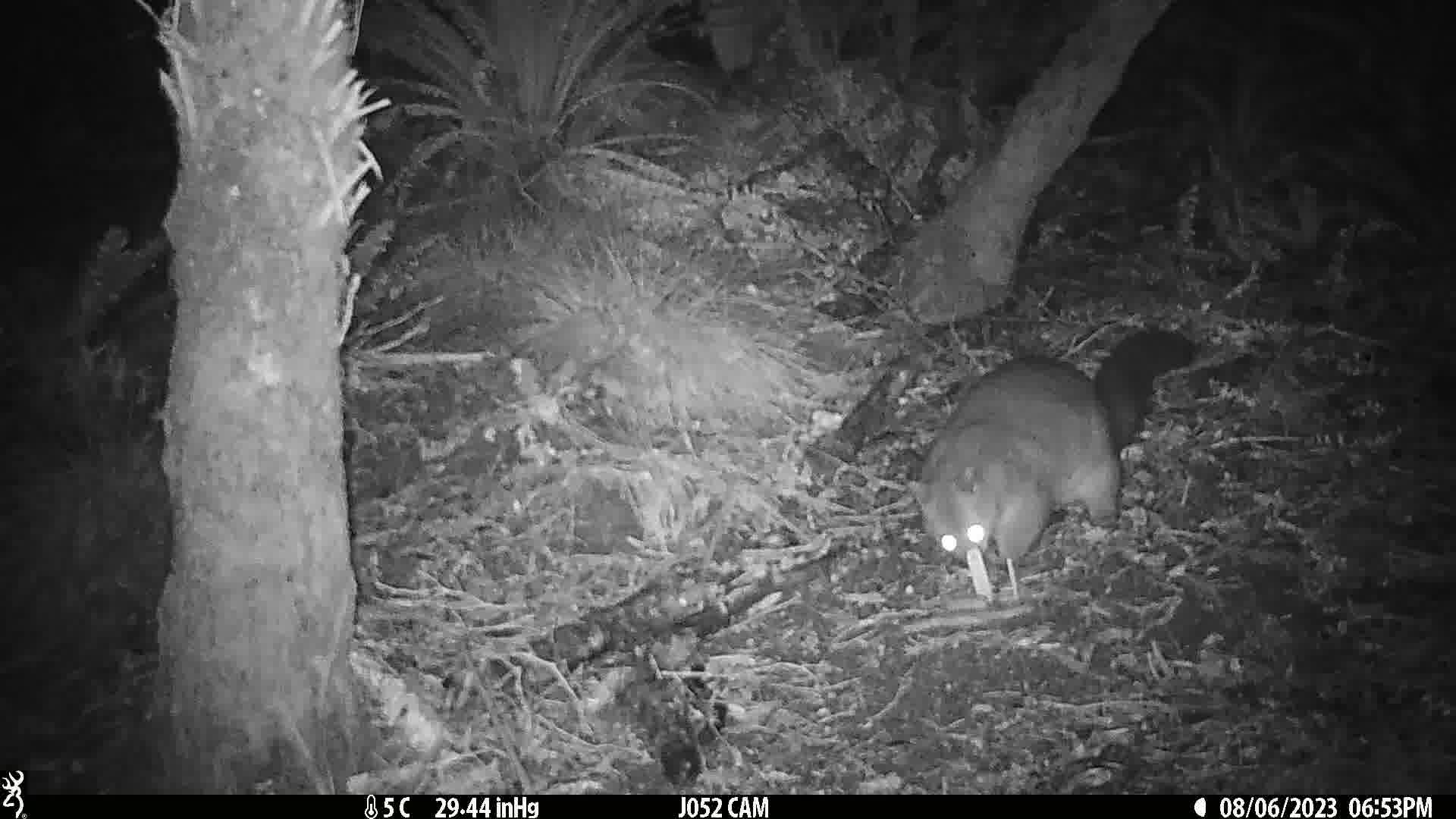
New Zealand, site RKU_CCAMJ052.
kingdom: Animalia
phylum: Chordata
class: Mammalia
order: Diprotodontia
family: Phalangeridae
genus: Trichosurus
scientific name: Trichosurus vulpecula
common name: common brushtail possum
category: possum